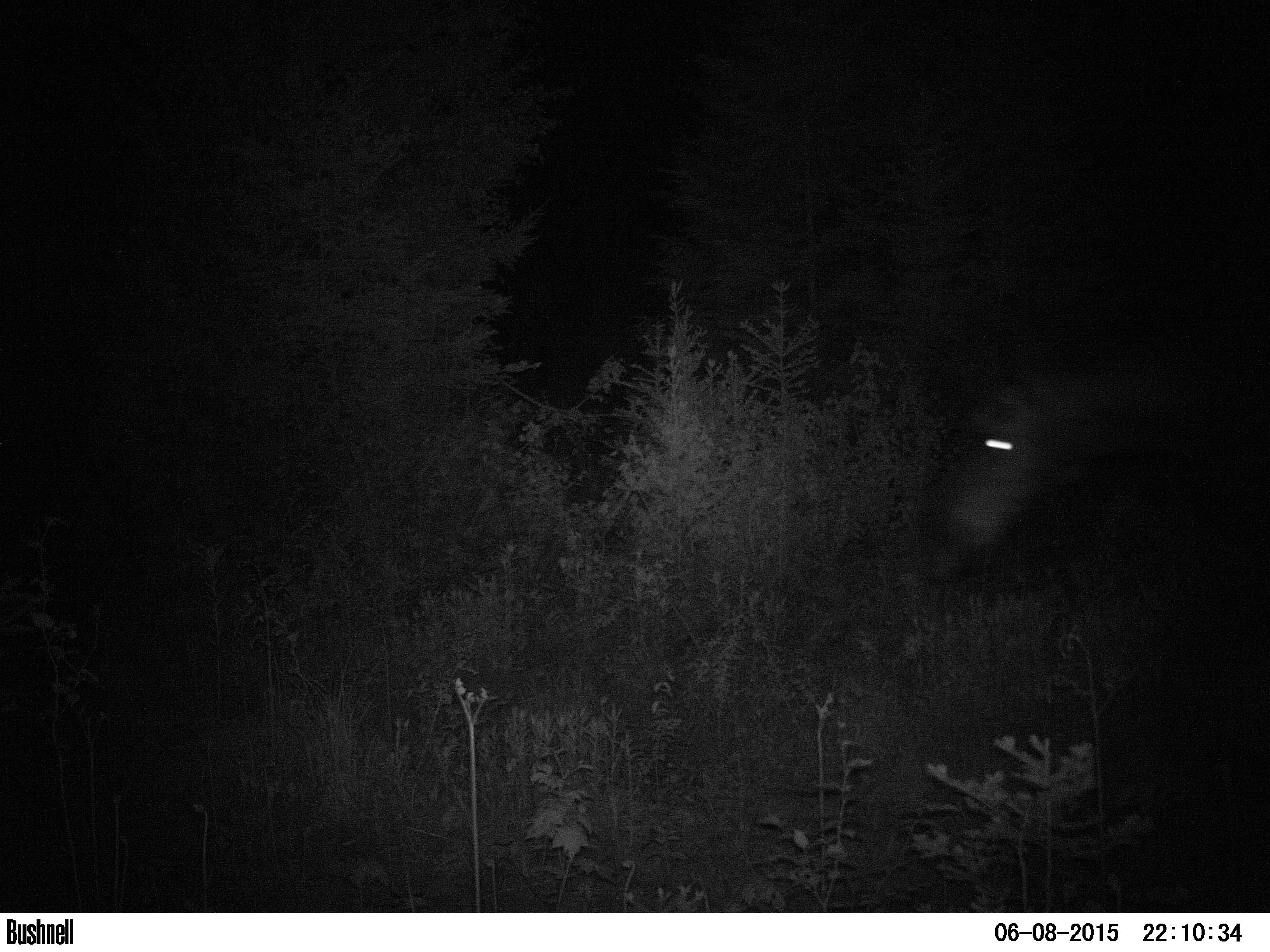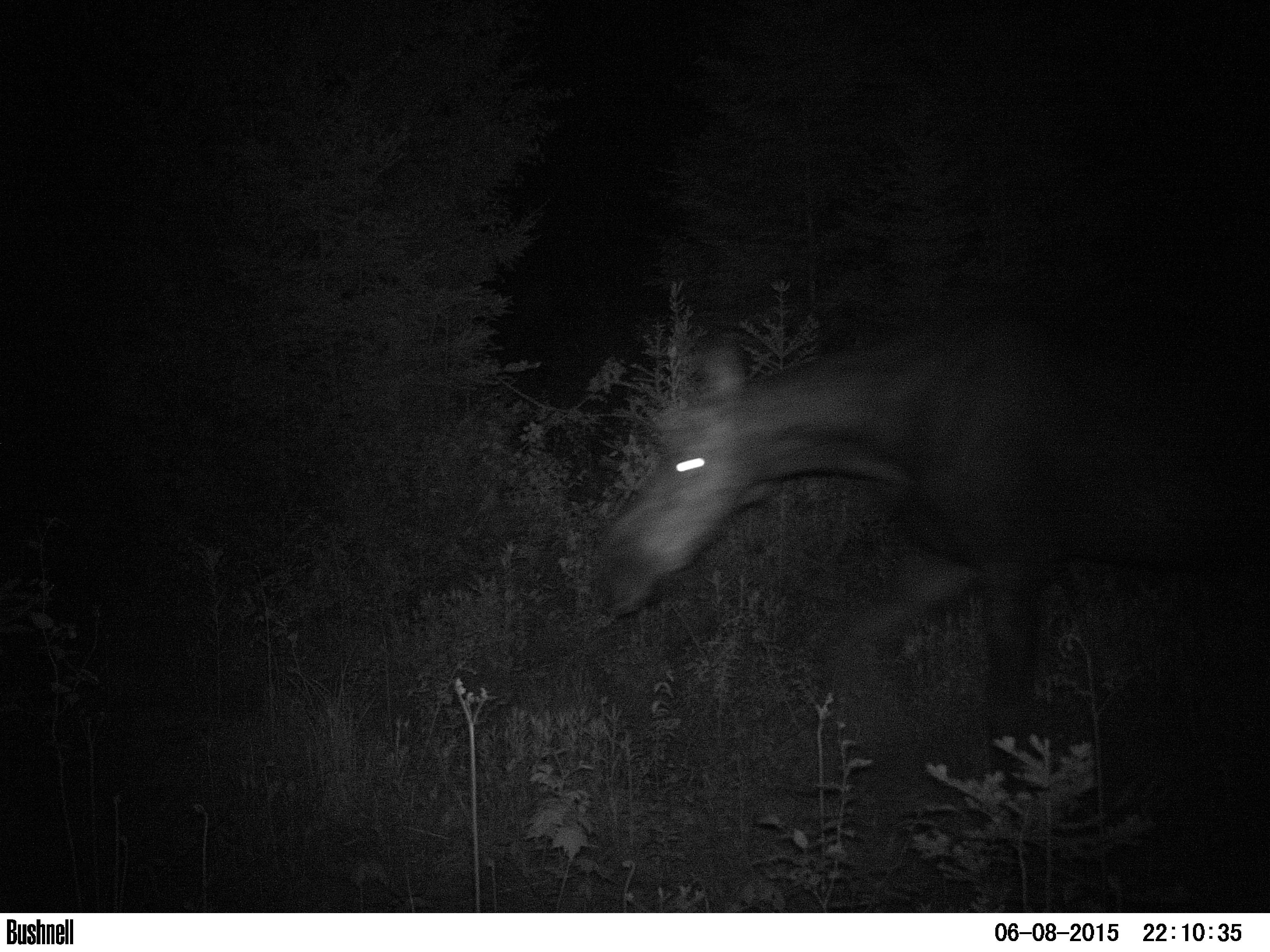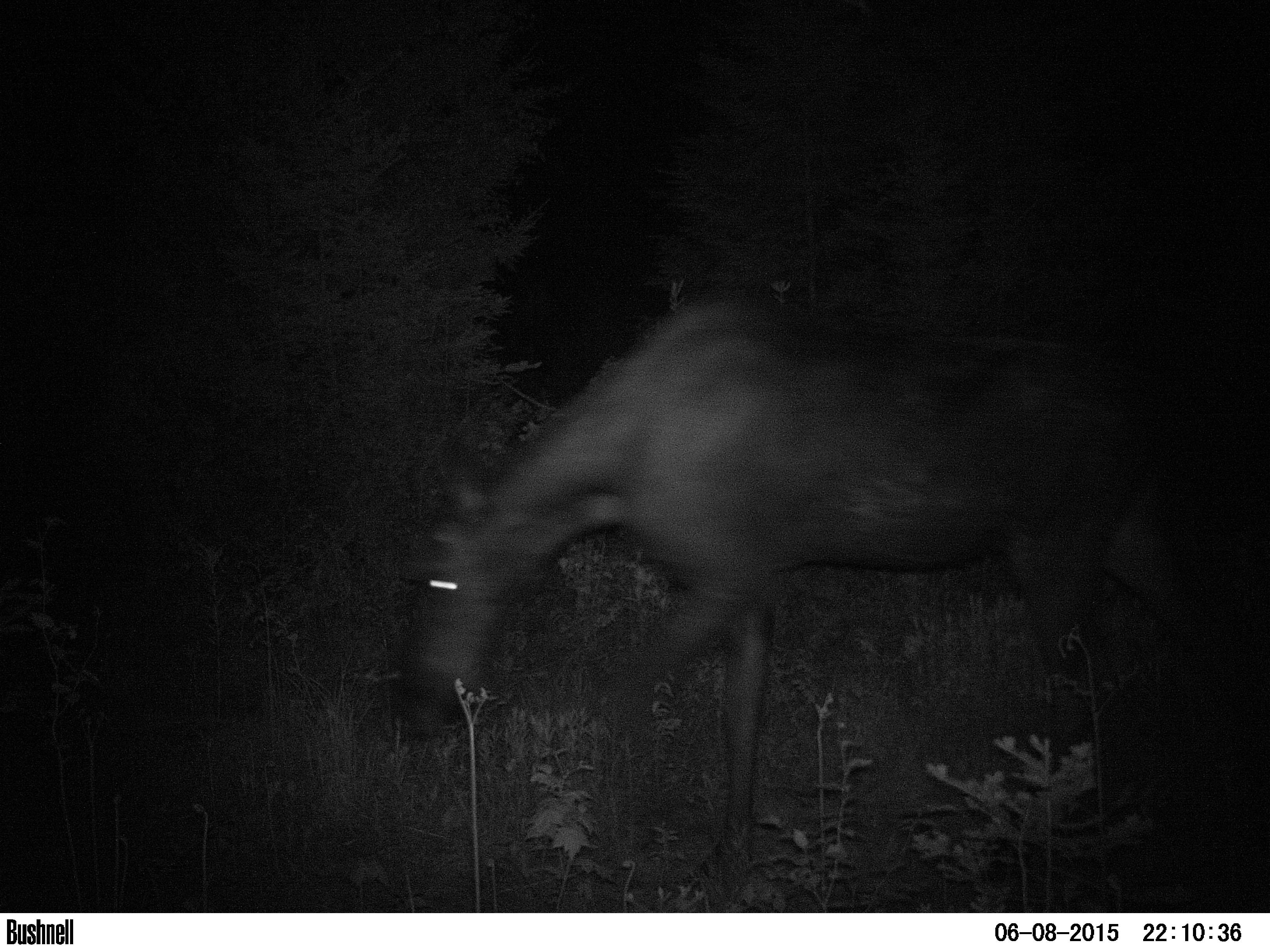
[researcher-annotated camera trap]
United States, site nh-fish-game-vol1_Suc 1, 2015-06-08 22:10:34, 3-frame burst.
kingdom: Animalia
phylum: Chordata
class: Mammalia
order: Artiodactyla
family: Cervidae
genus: Alces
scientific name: Alces alces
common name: moose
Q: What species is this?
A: Moose (Alces alces).